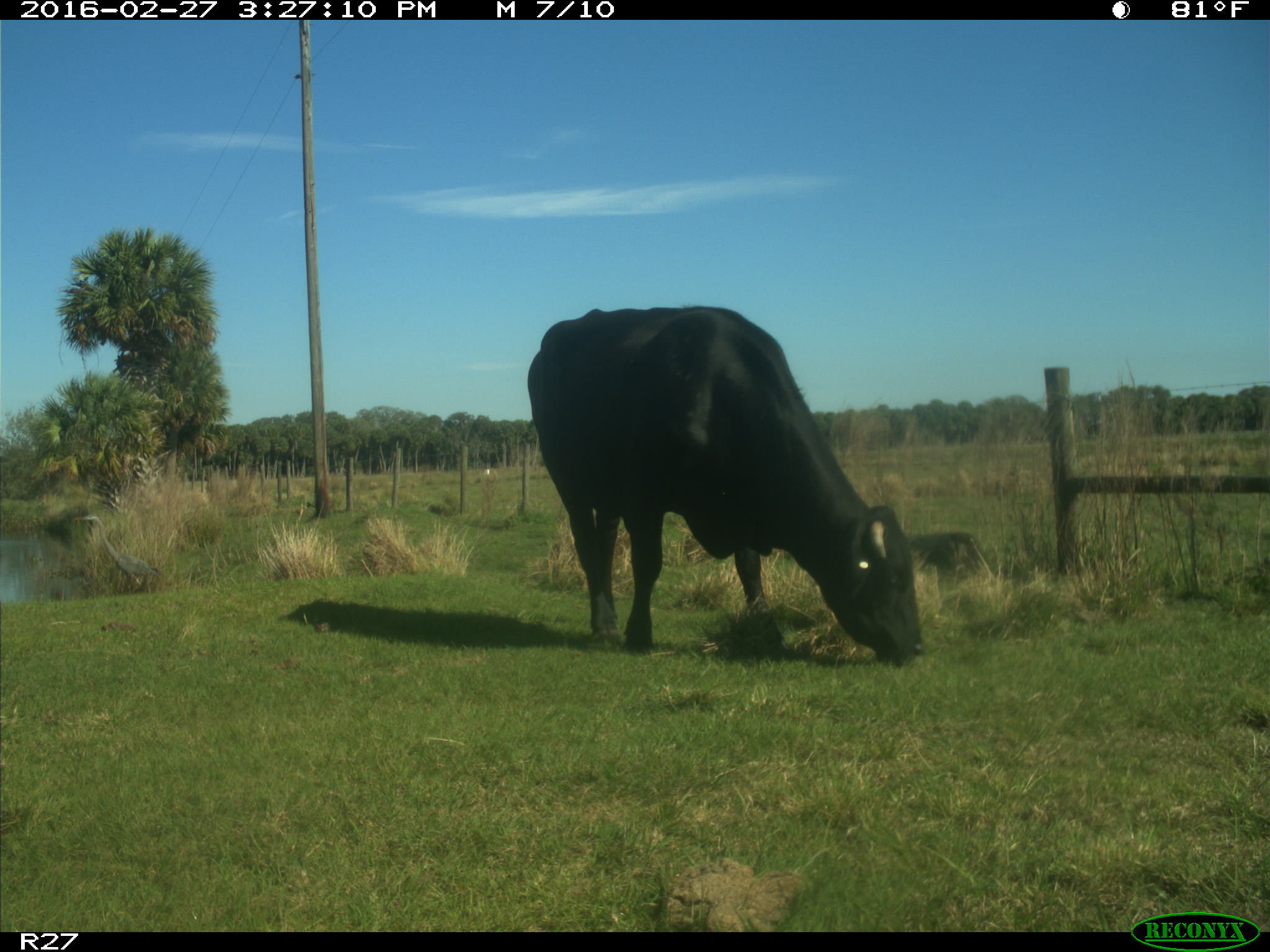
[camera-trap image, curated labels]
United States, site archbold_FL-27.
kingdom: Animalia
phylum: Chordata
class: Mammalia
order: Artiodactyla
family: Bovidae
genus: Bos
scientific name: Bos taurus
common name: domestic cow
Bos taurus (domestic cow).